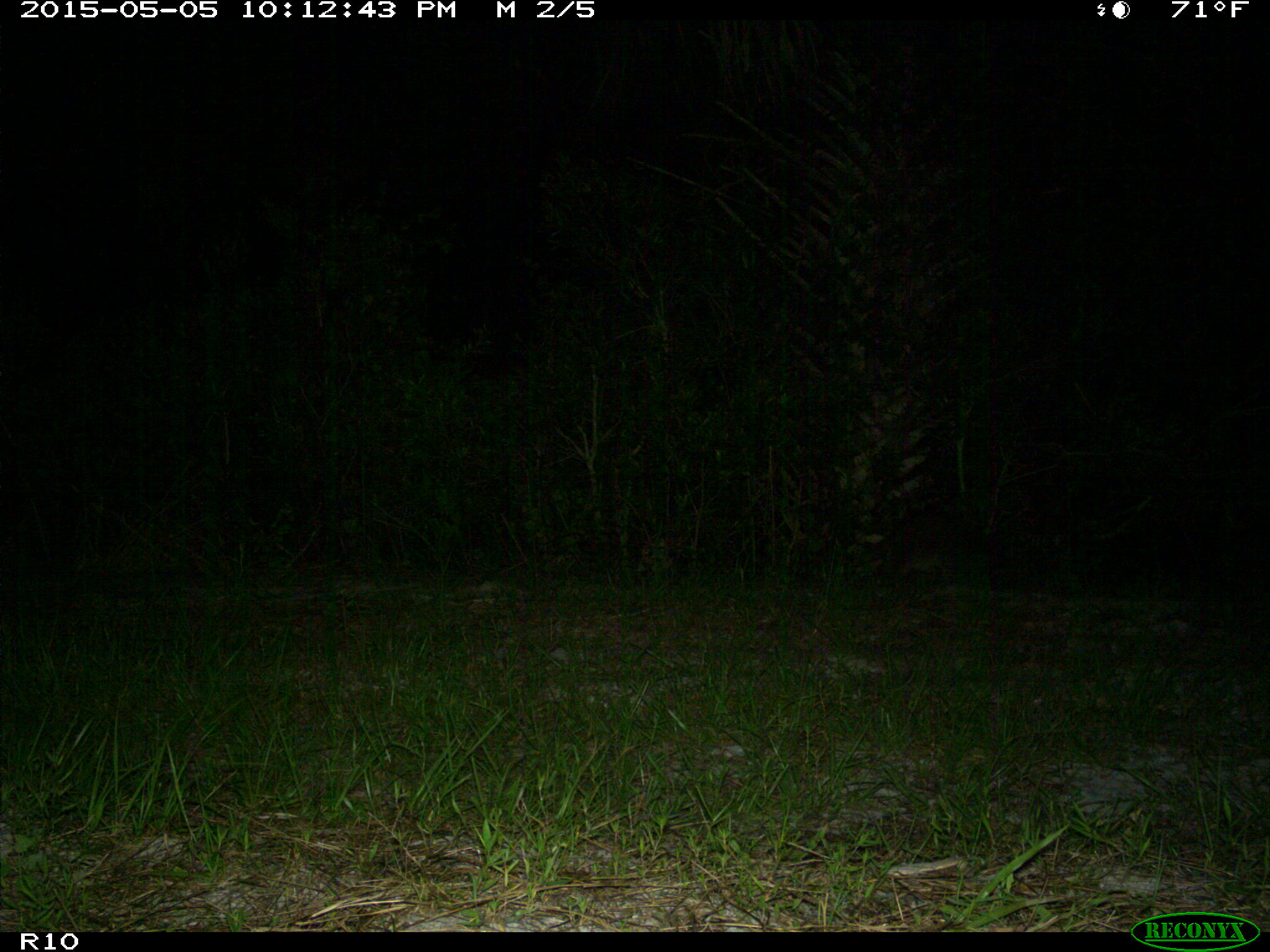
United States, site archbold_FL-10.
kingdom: Animalia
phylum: Chordata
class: Mammalia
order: Carnivora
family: Procyonidae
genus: Procyon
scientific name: Procyon lotor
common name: common raccoon